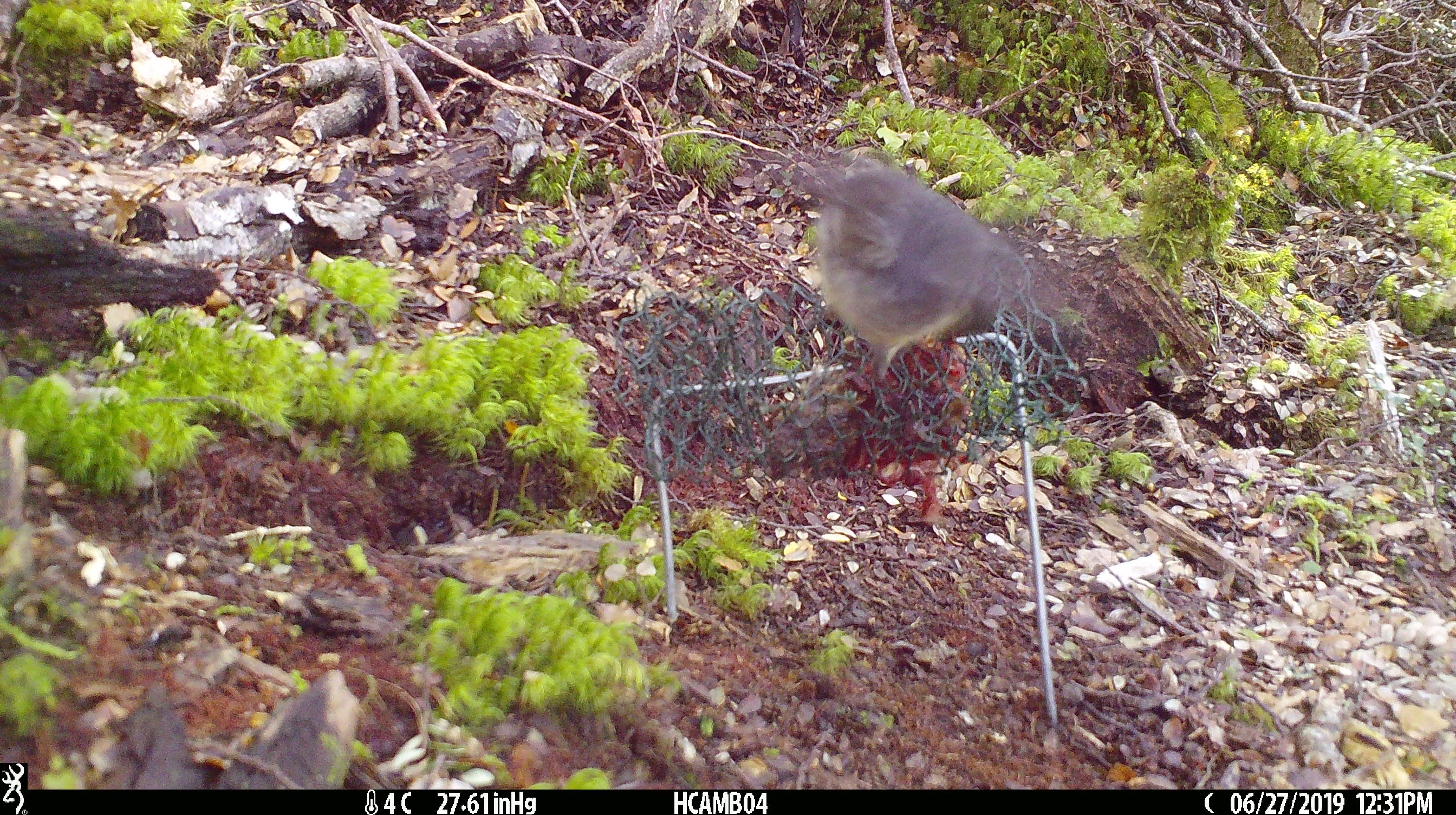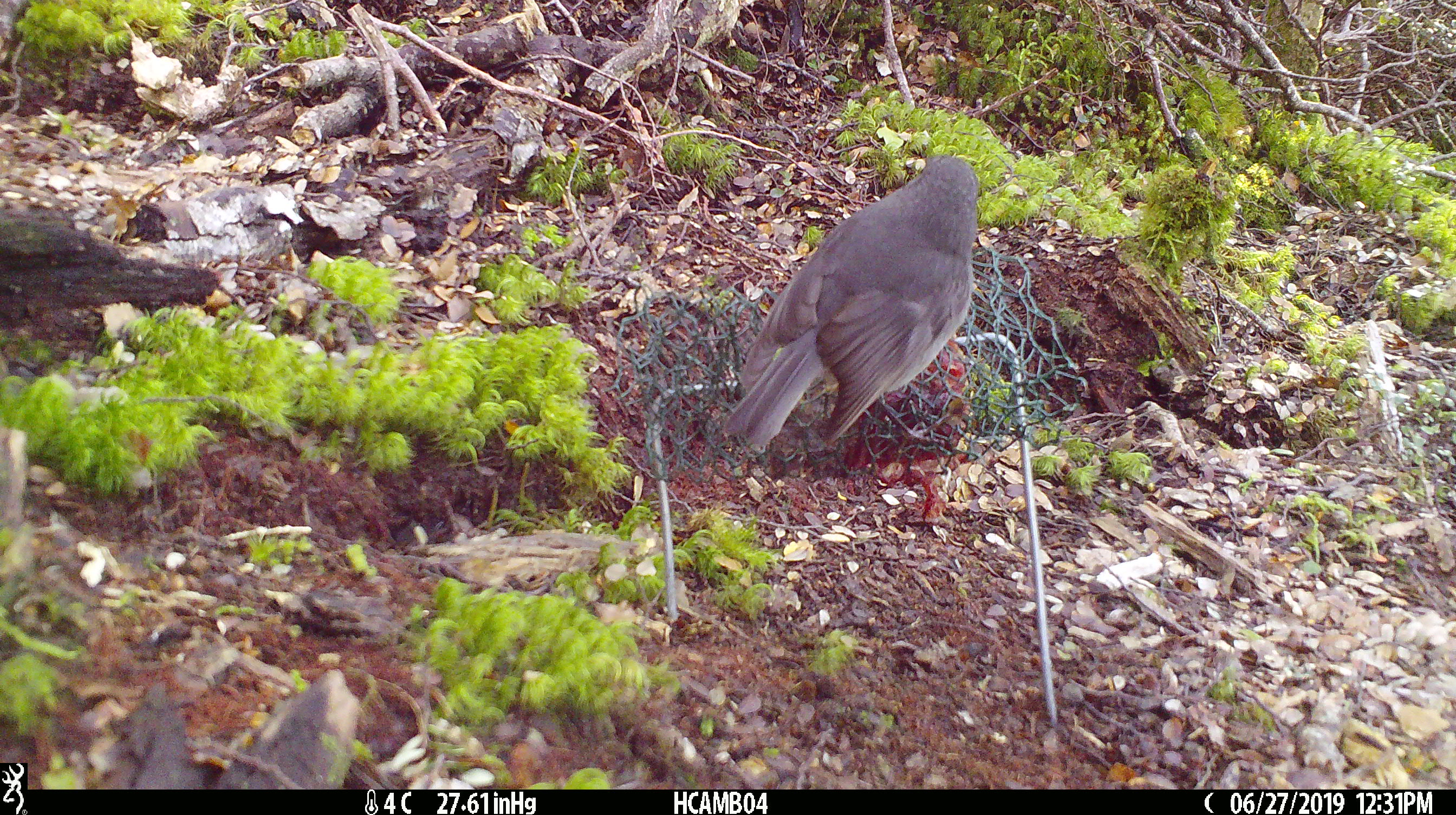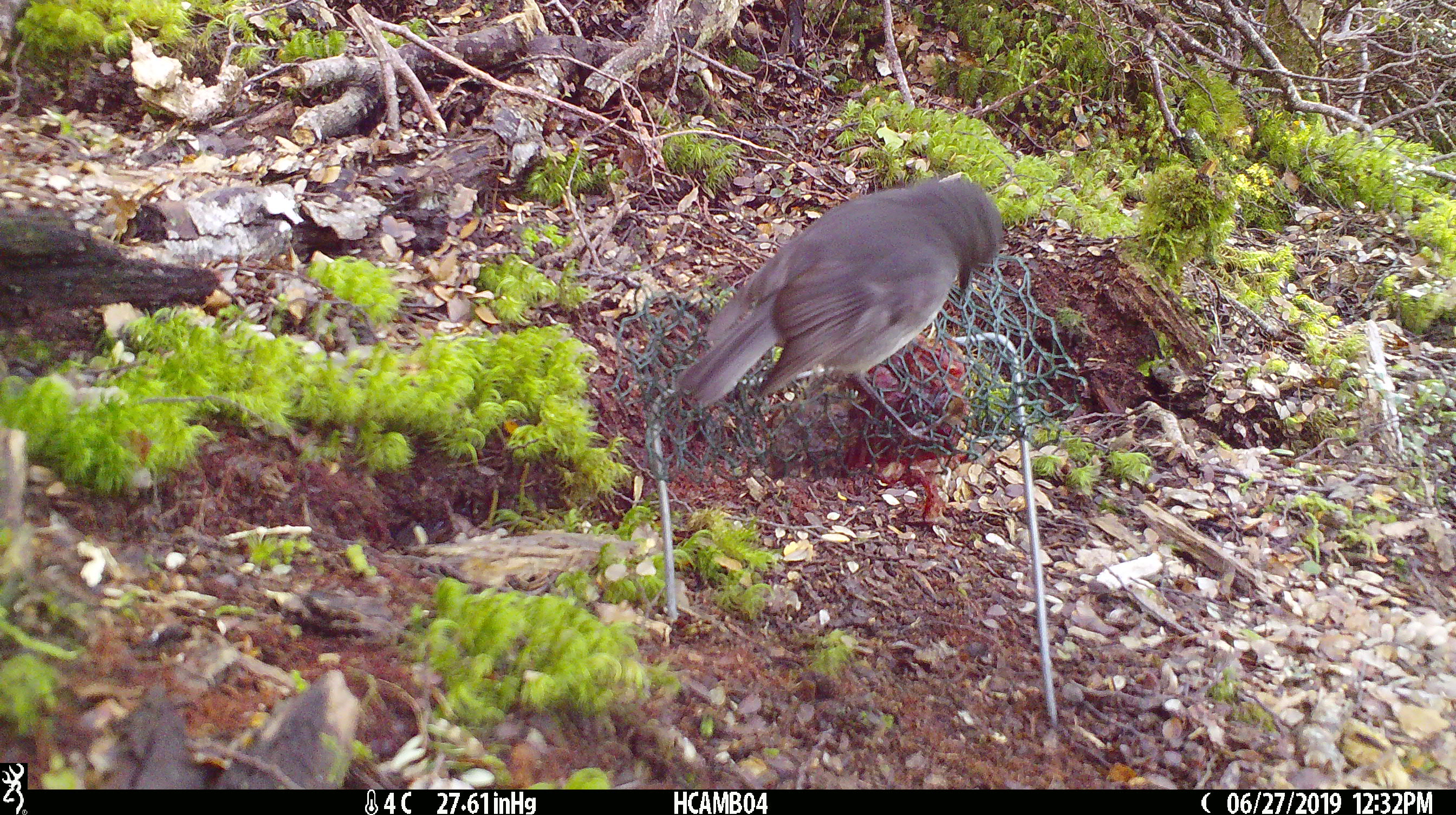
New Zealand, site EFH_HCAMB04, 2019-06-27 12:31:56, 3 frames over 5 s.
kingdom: Animalia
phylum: Chordata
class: Aves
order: Passeriformes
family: Petroicidae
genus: Petroica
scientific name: Petroica australis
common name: new zealand robin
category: robin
Robin (new zealand robin) (Petroica australis).